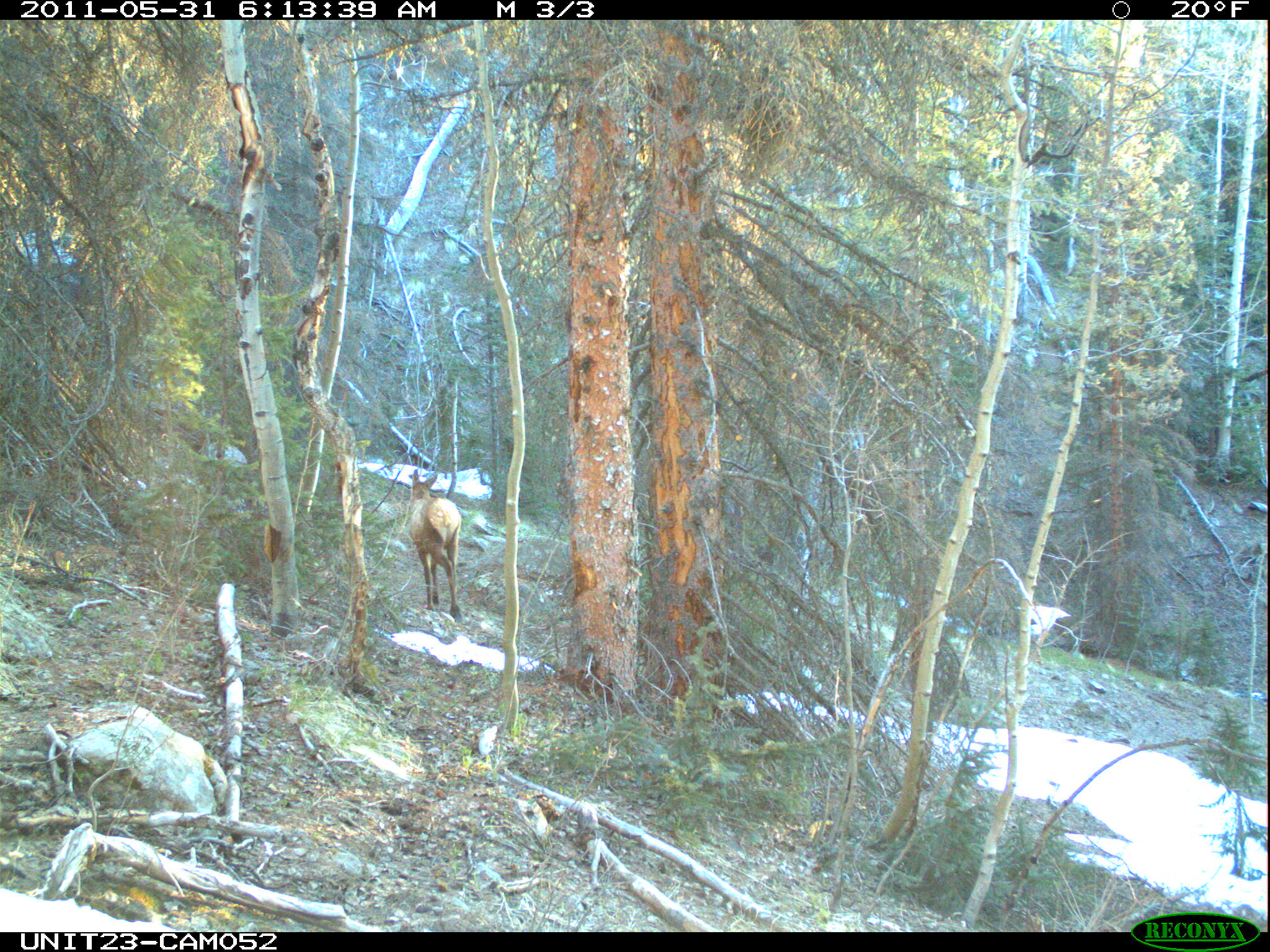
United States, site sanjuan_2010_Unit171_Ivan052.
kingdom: Animalia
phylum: Chordata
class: Mammalia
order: Artiodactyla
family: Cervidae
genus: Cervus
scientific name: Cervus elaphus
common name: red deer